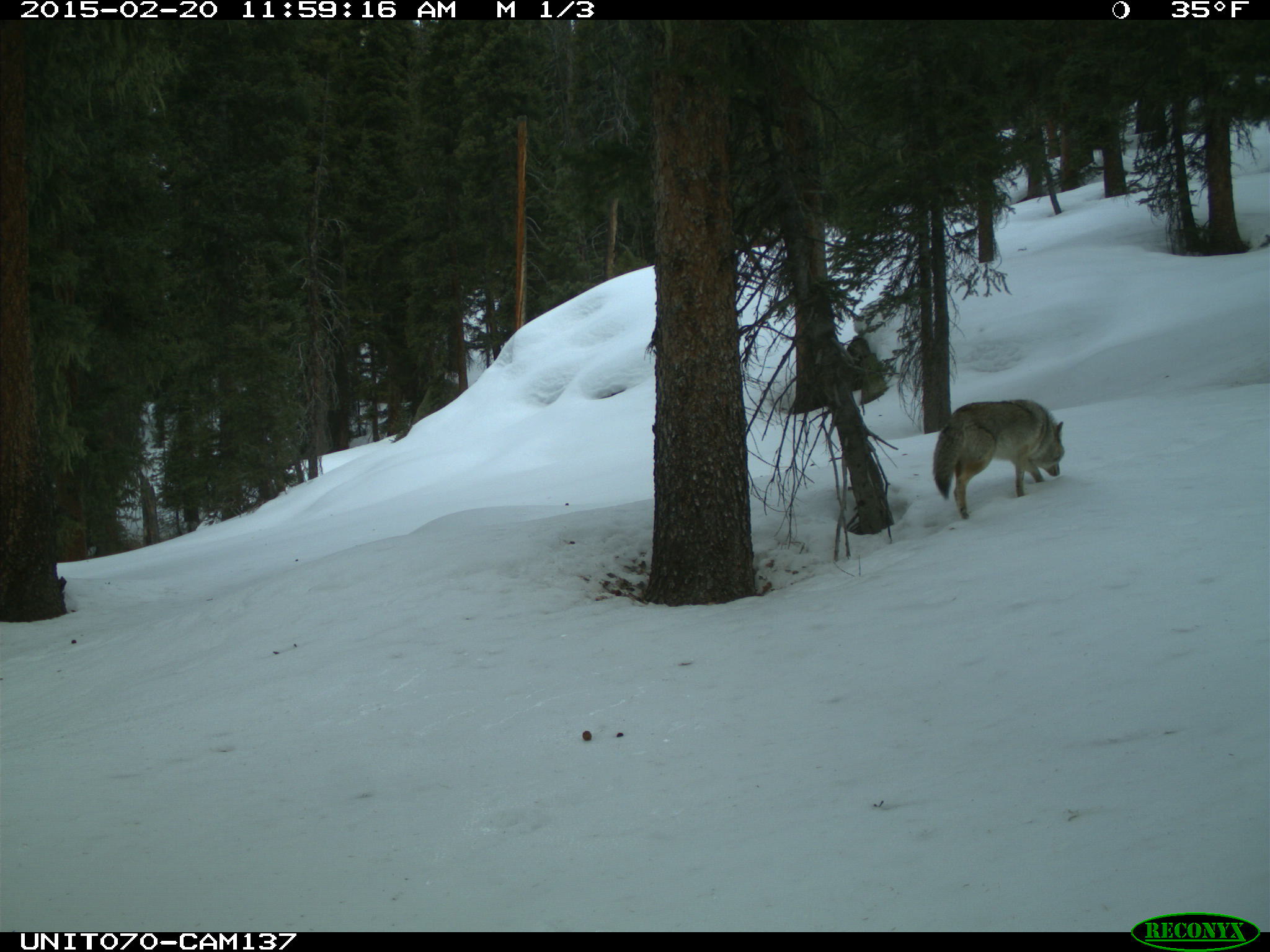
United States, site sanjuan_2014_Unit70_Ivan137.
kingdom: Animalia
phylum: Chordata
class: Mammalia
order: Carnivora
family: Canidae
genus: Canis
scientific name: Canis latrans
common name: coyote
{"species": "Canis latrans (coyote)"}